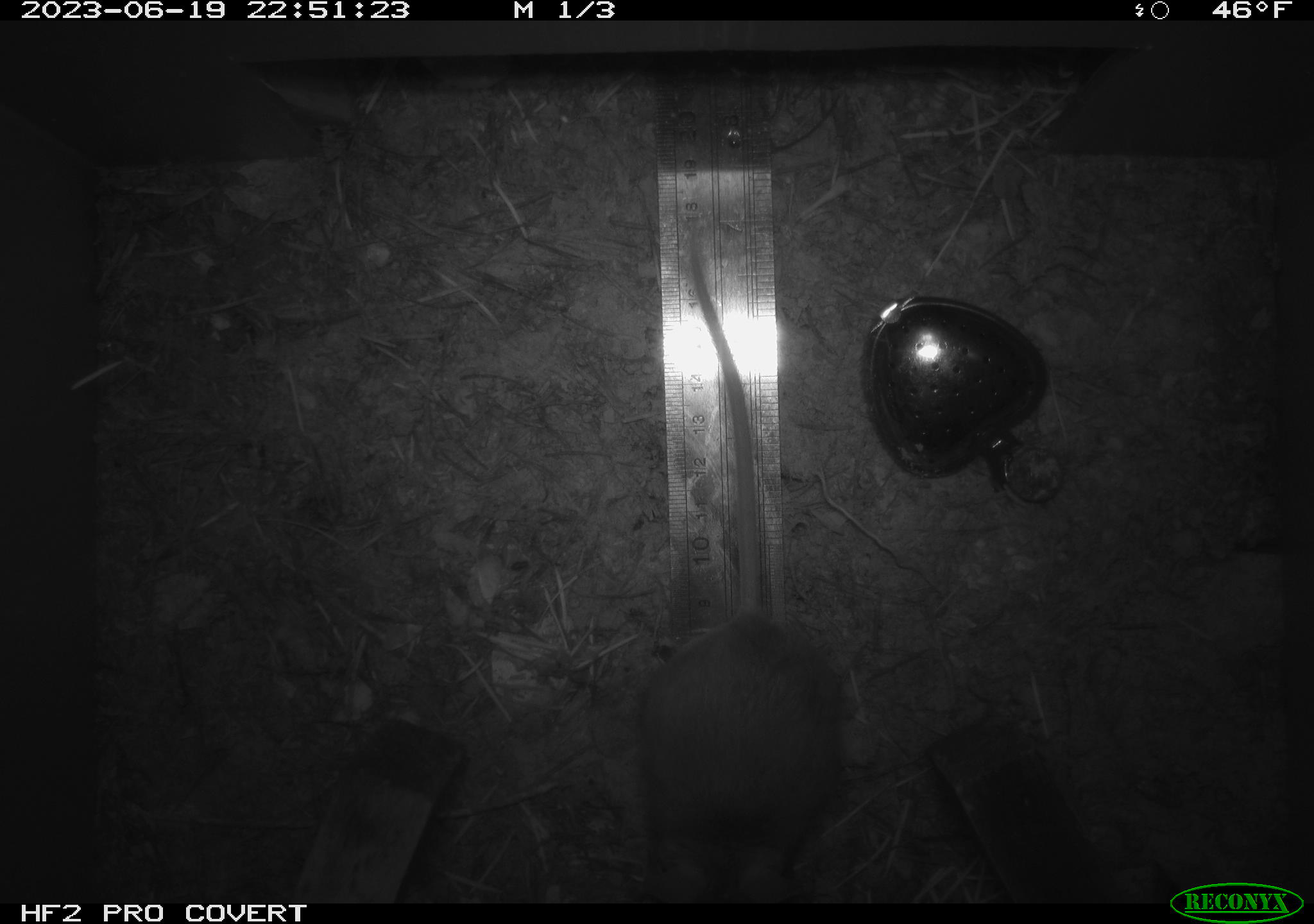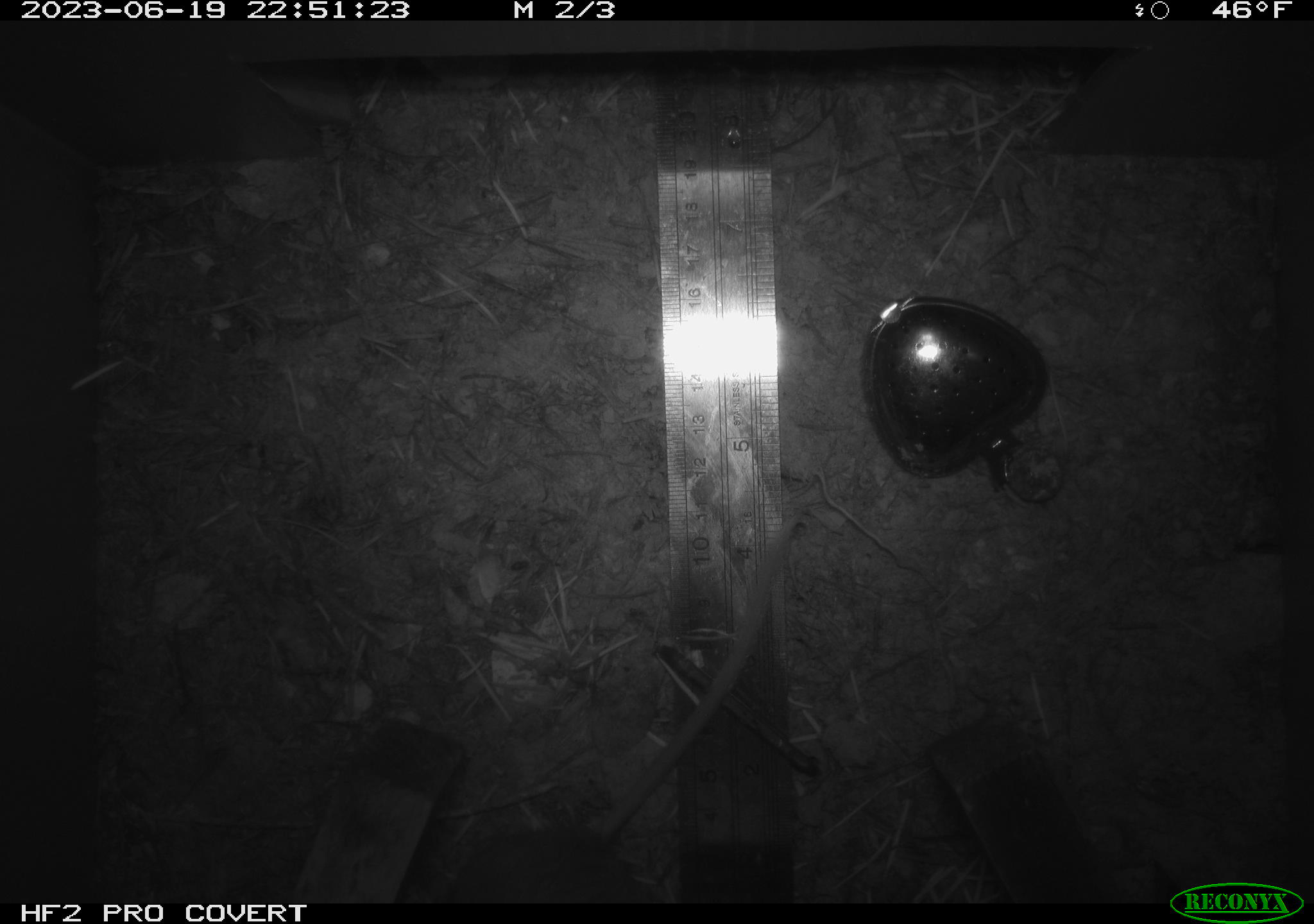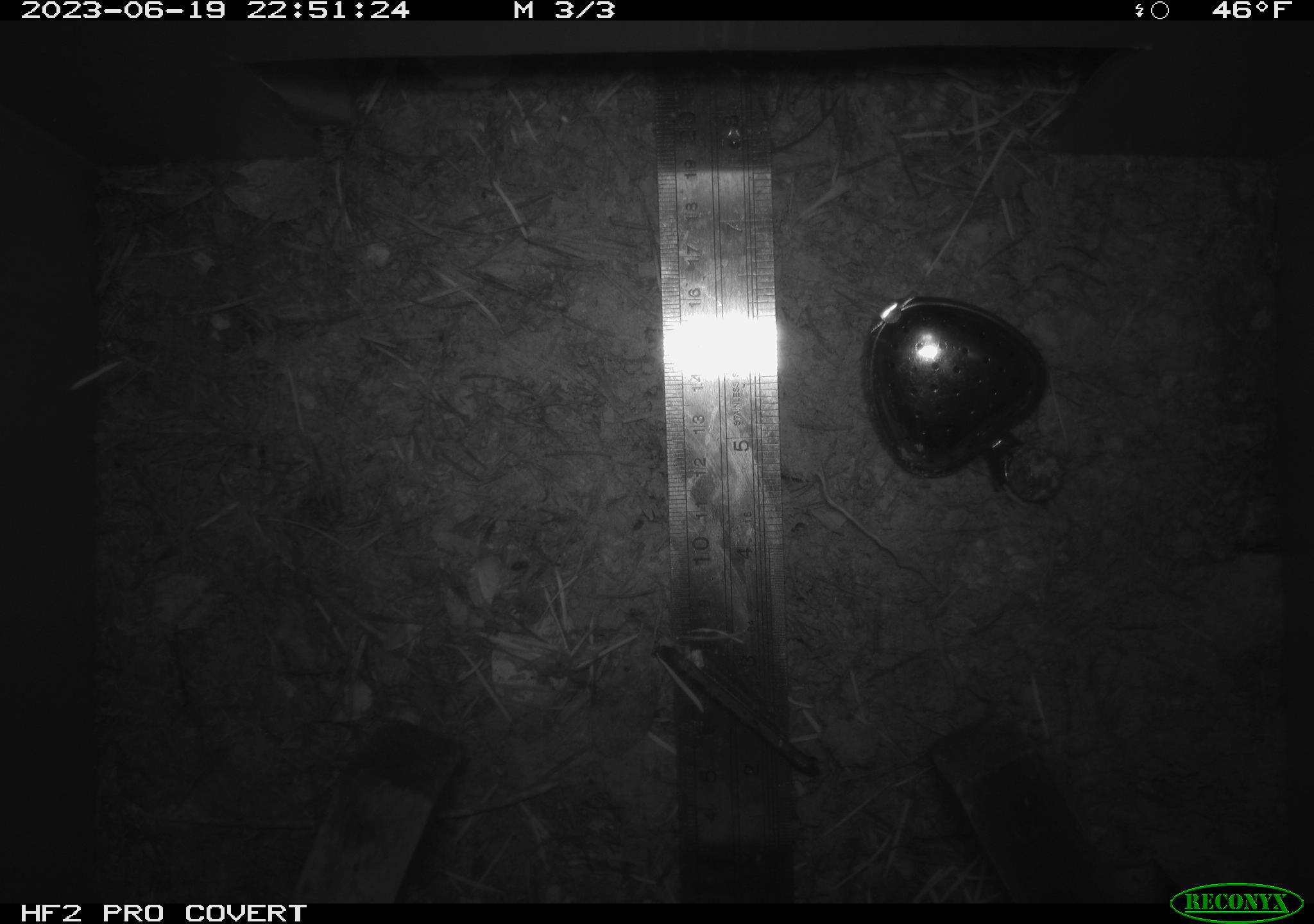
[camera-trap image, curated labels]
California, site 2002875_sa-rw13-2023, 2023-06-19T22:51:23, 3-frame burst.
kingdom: Animalia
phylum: Chordata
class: Mammalia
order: Rodentia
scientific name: Rodentia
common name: mouse species